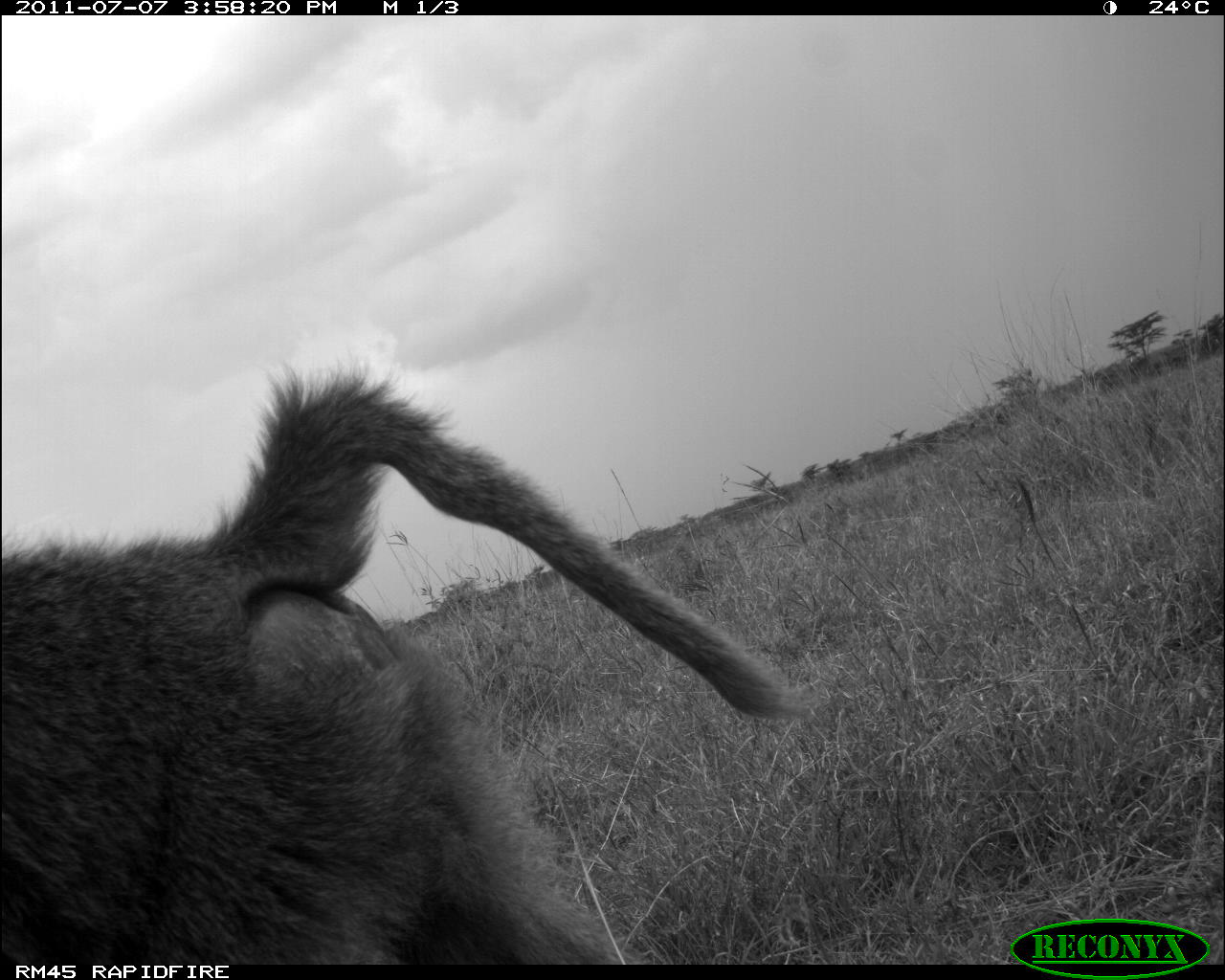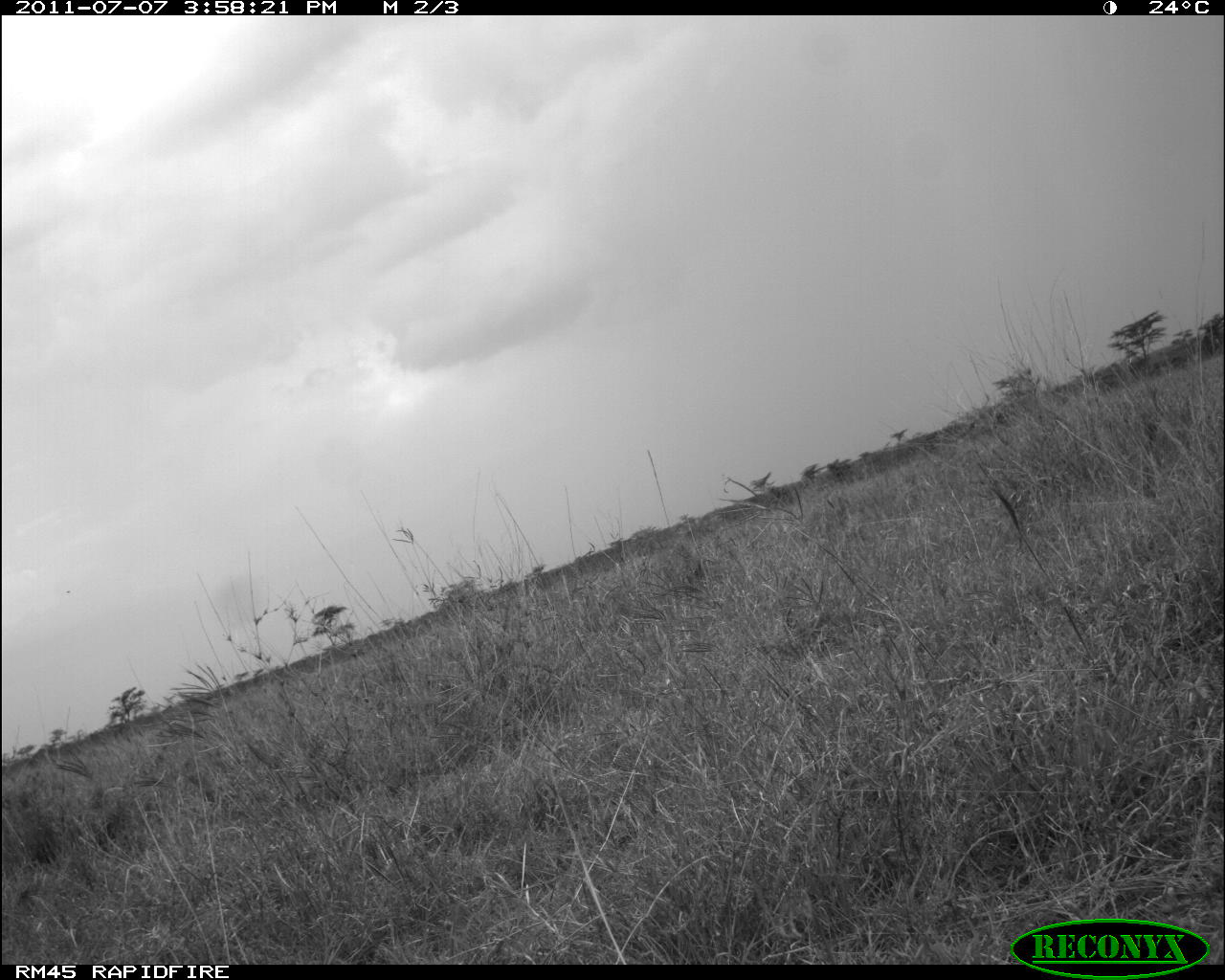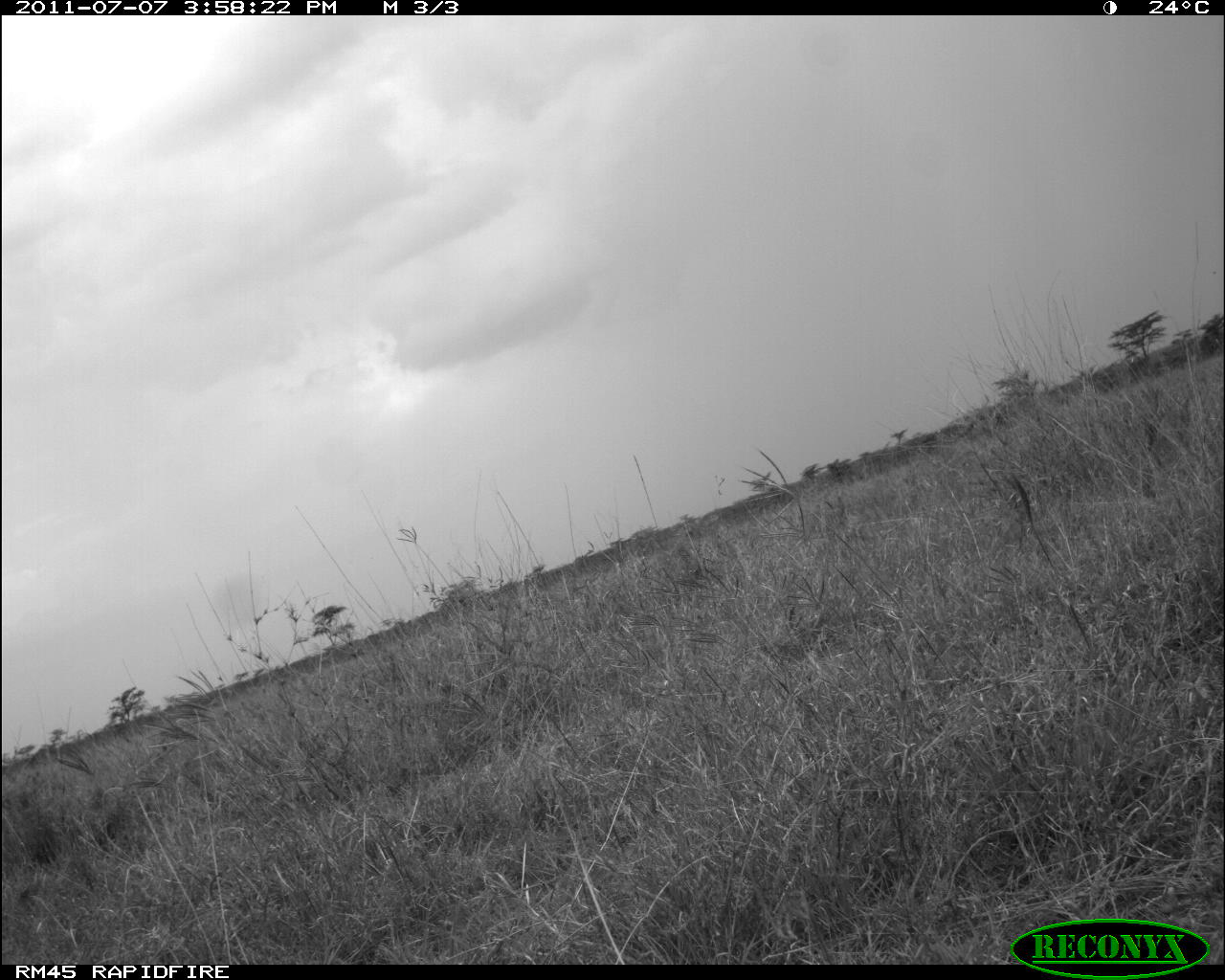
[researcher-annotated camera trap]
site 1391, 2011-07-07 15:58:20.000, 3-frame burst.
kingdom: Animalia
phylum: Chordata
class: Mammalia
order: Primates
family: Cercopithecidae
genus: Papio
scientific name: Papio anubis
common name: olive baboon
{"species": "Papio anubis (olive baboon)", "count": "1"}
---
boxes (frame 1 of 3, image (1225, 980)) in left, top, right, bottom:
papio anubis: 2, 358, 821, 963